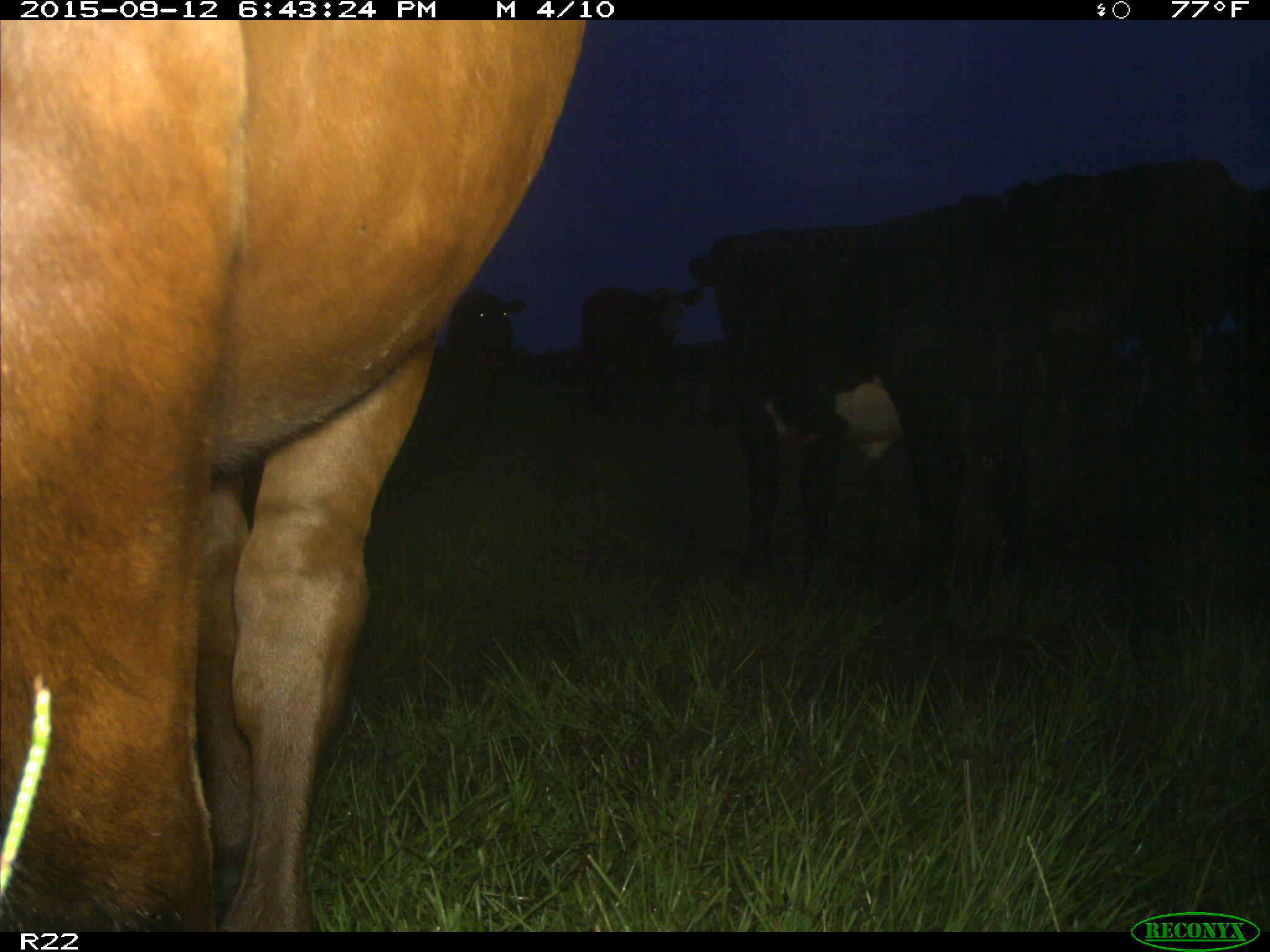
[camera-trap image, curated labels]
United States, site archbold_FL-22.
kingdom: Animalia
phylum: Chordata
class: Mammalia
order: Artiodactyla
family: Bovidae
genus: Bos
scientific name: Bos taurus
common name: domestic cow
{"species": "Bos taurus (domestic cow)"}